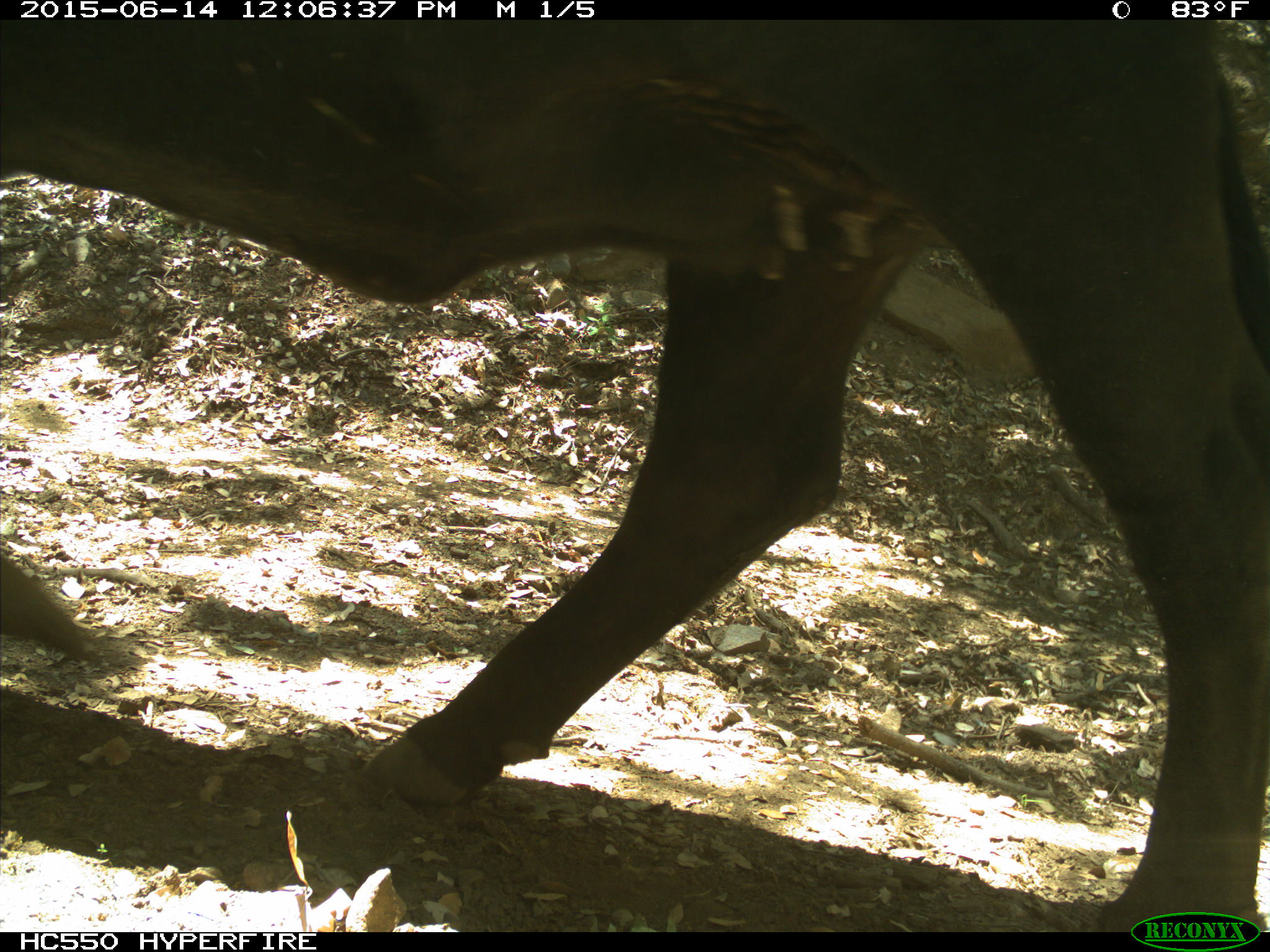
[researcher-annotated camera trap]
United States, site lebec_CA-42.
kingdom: Animalia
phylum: Chordata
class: Mammalia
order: Artiodactyla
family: Bovidae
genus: Bos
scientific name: Bos taurus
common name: domestic cow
Bos taurus (domestic cow).